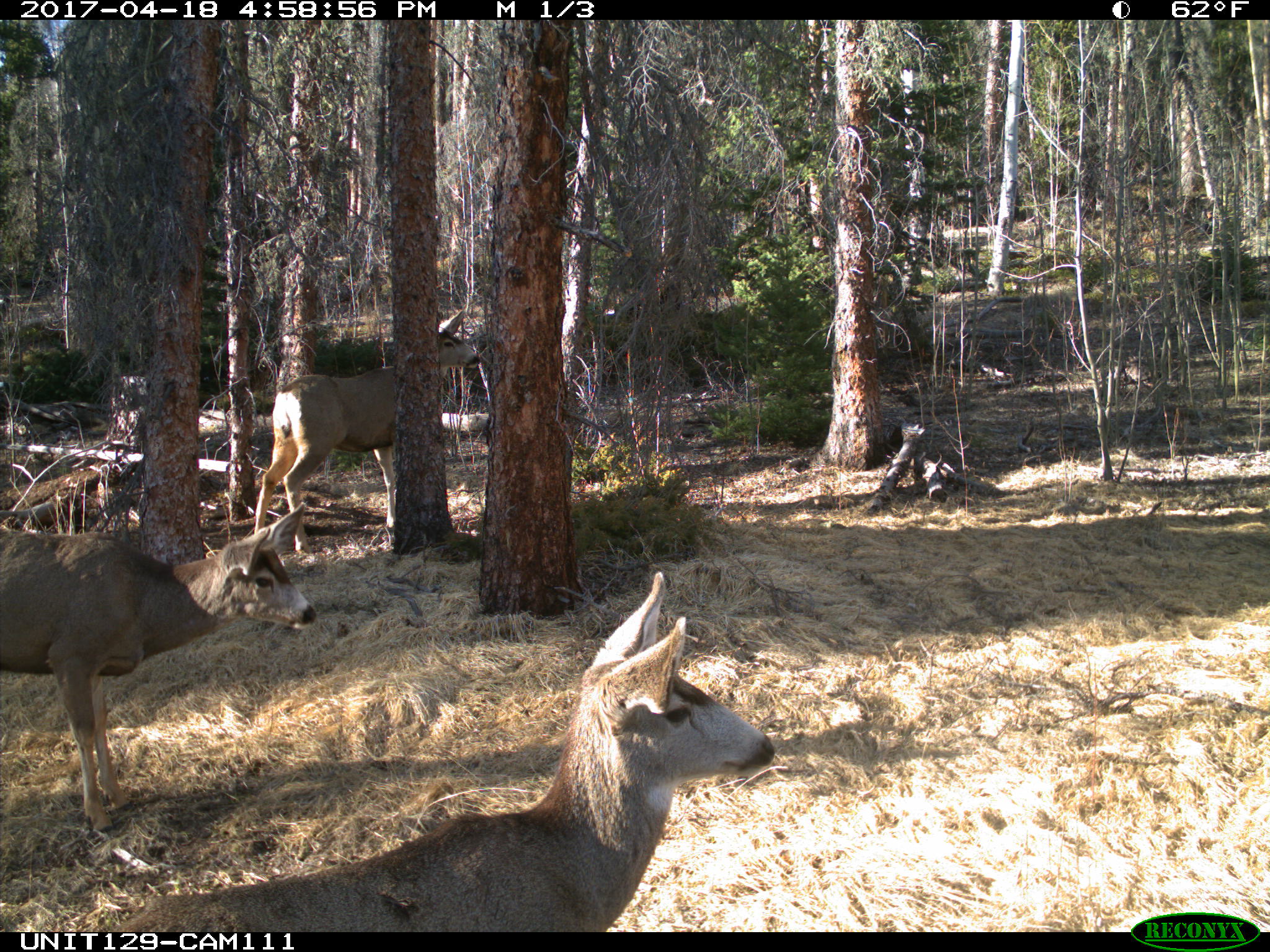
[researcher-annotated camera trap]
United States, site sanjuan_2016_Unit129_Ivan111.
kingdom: Animalia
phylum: Chordata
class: Mammalia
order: Artiodactyla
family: Cervidae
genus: Odocoileus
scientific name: Odocoileus hemionus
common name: mule deer